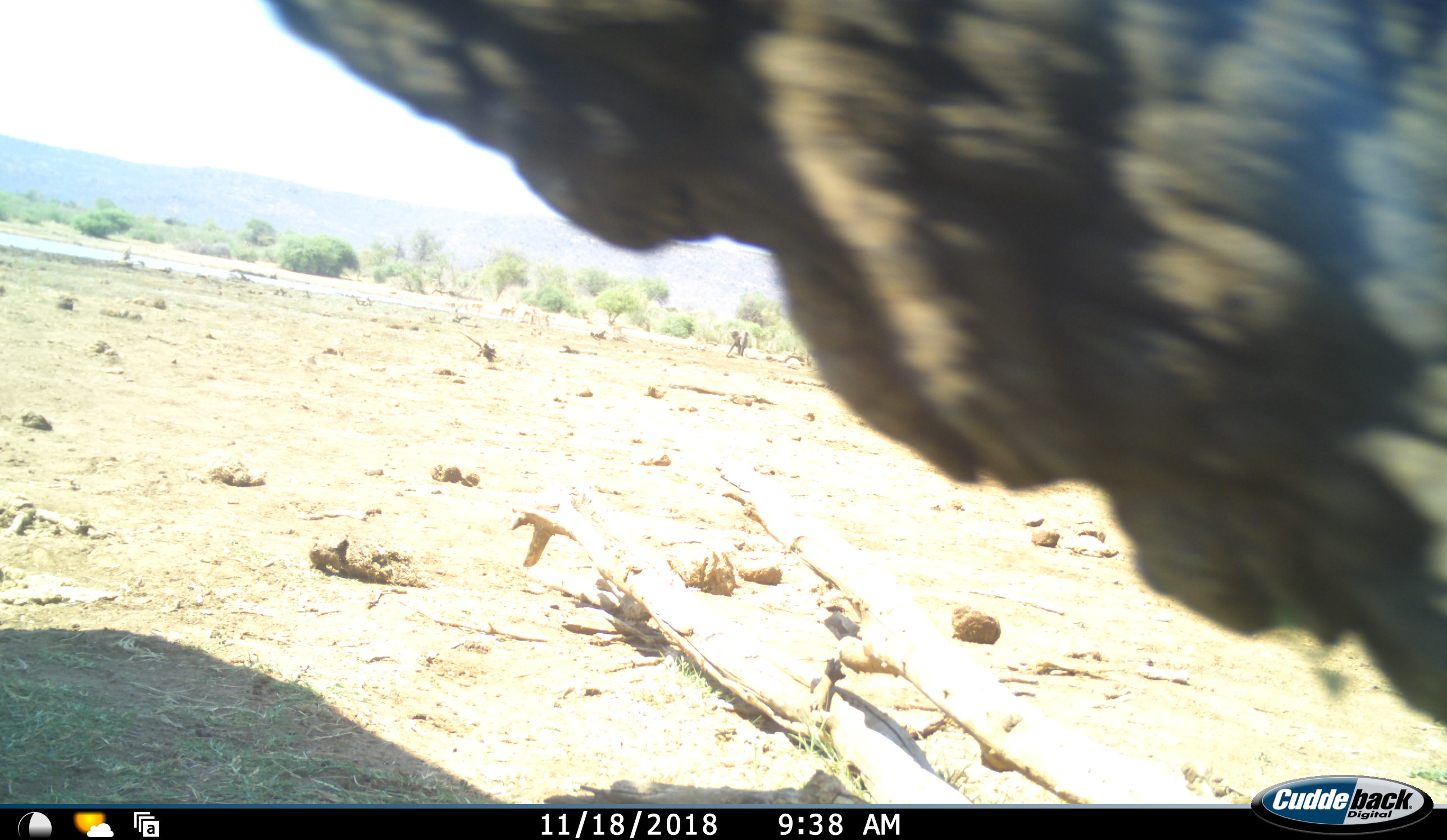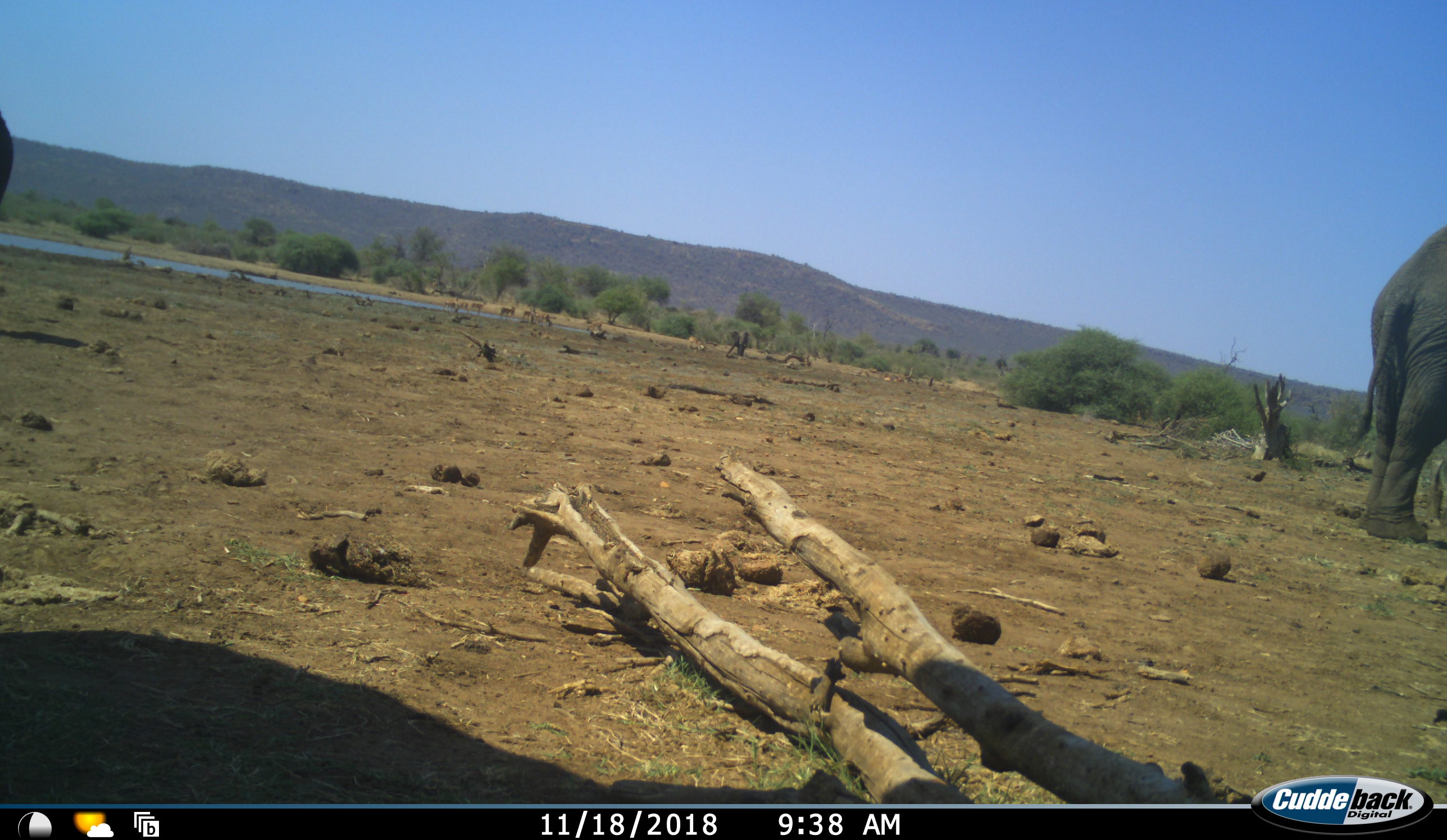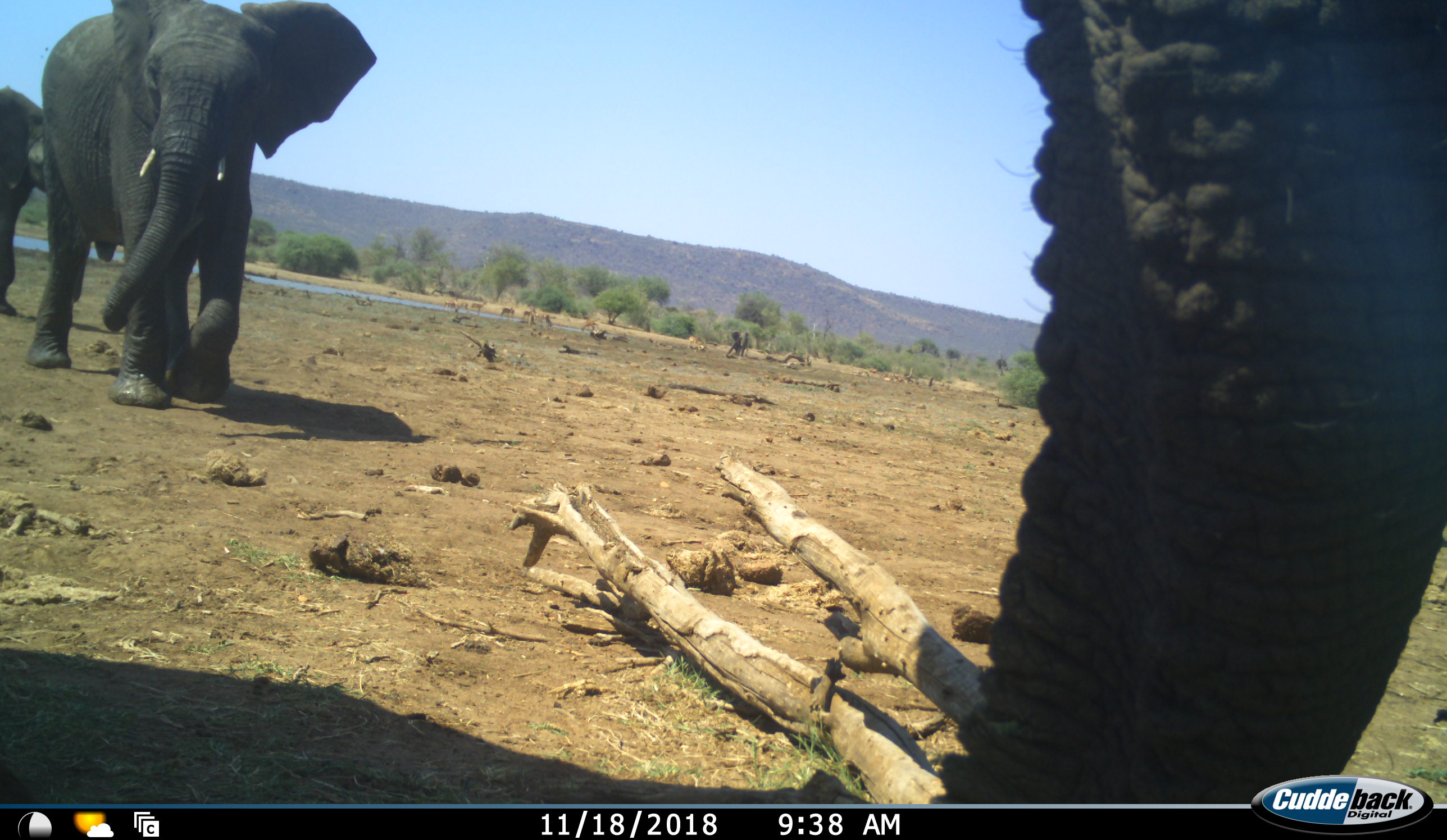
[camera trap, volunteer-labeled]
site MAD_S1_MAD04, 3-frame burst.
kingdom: Animalia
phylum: Chordata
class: Mammalia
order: Proboscidea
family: Elephantidae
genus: Loxodonta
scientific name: Loxodonta africana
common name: african bush elephant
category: elephant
Elephant (african bush elephant) (Loxodonta africana), count 4. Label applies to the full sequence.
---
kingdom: Animalia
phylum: Chordata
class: Mammalia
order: Artiodactyla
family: Bovidae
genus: Aepyceros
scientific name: Aepyceros melampus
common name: impala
Impala (Aepyceros melampus), count 10. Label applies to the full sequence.